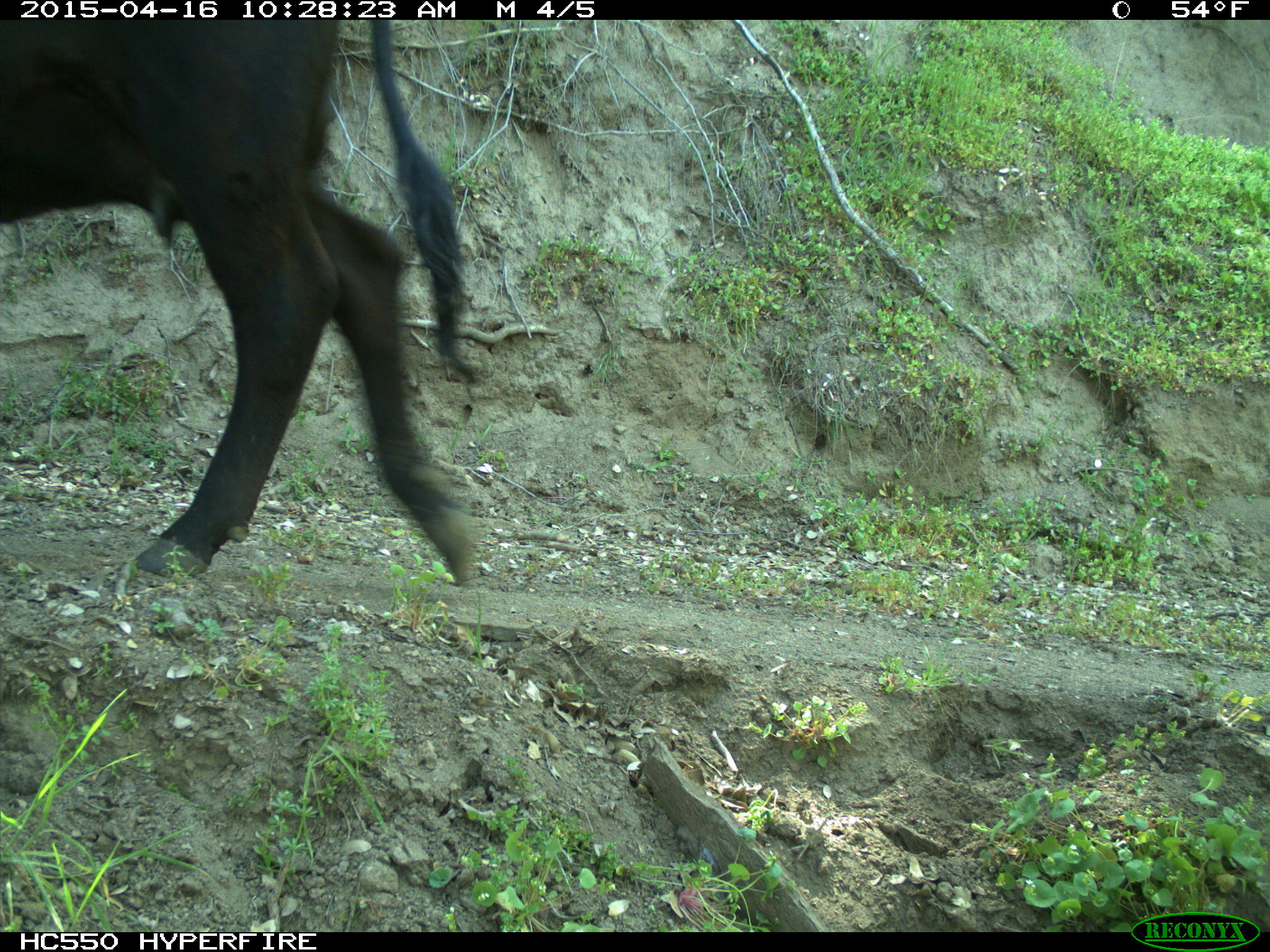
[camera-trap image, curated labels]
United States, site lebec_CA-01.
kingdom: Animalia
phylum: Chordata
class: Mammalia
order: Artiodactyla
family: Bovidae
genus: Bos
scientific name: Bos taurus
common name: domestic cow